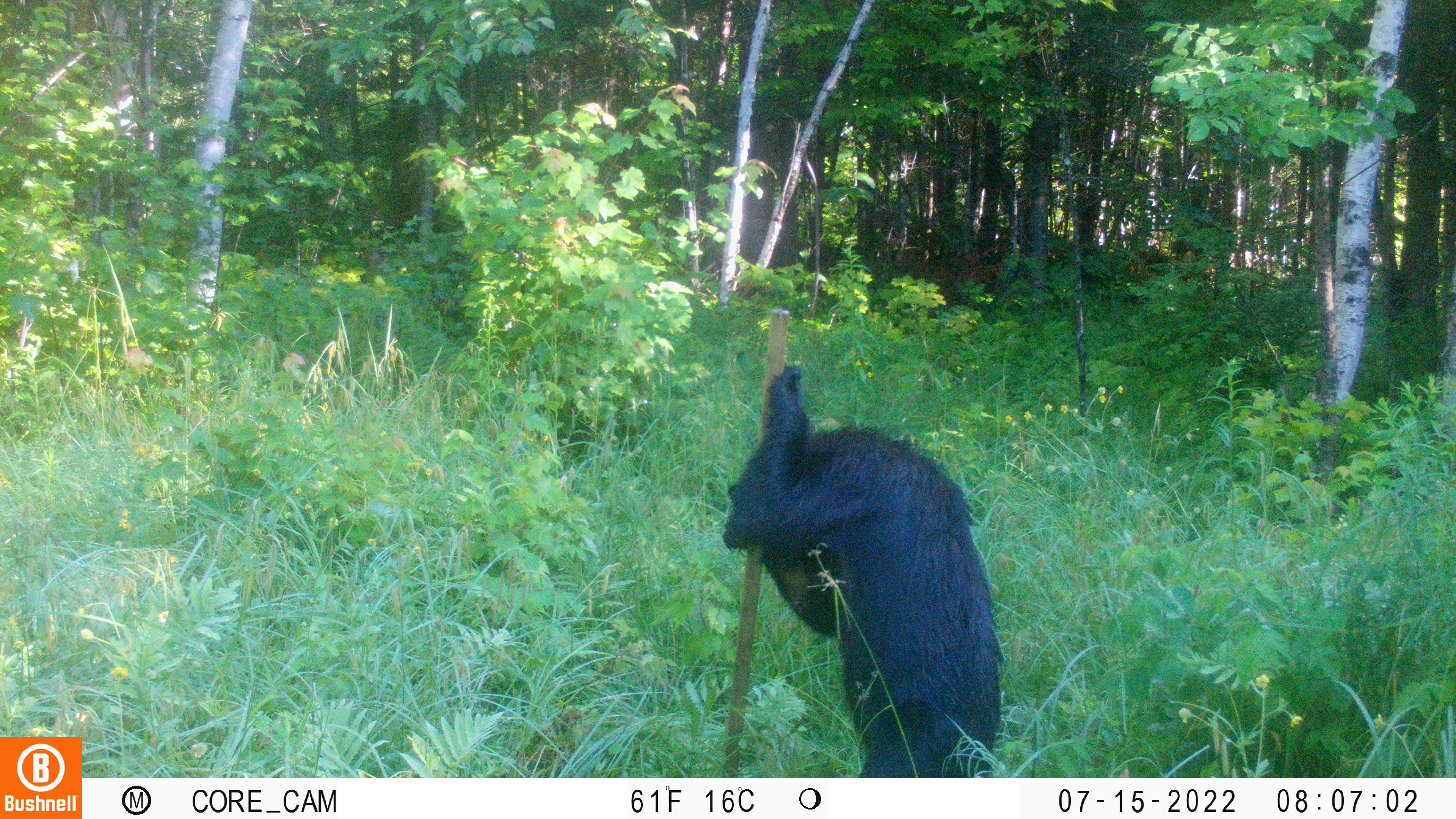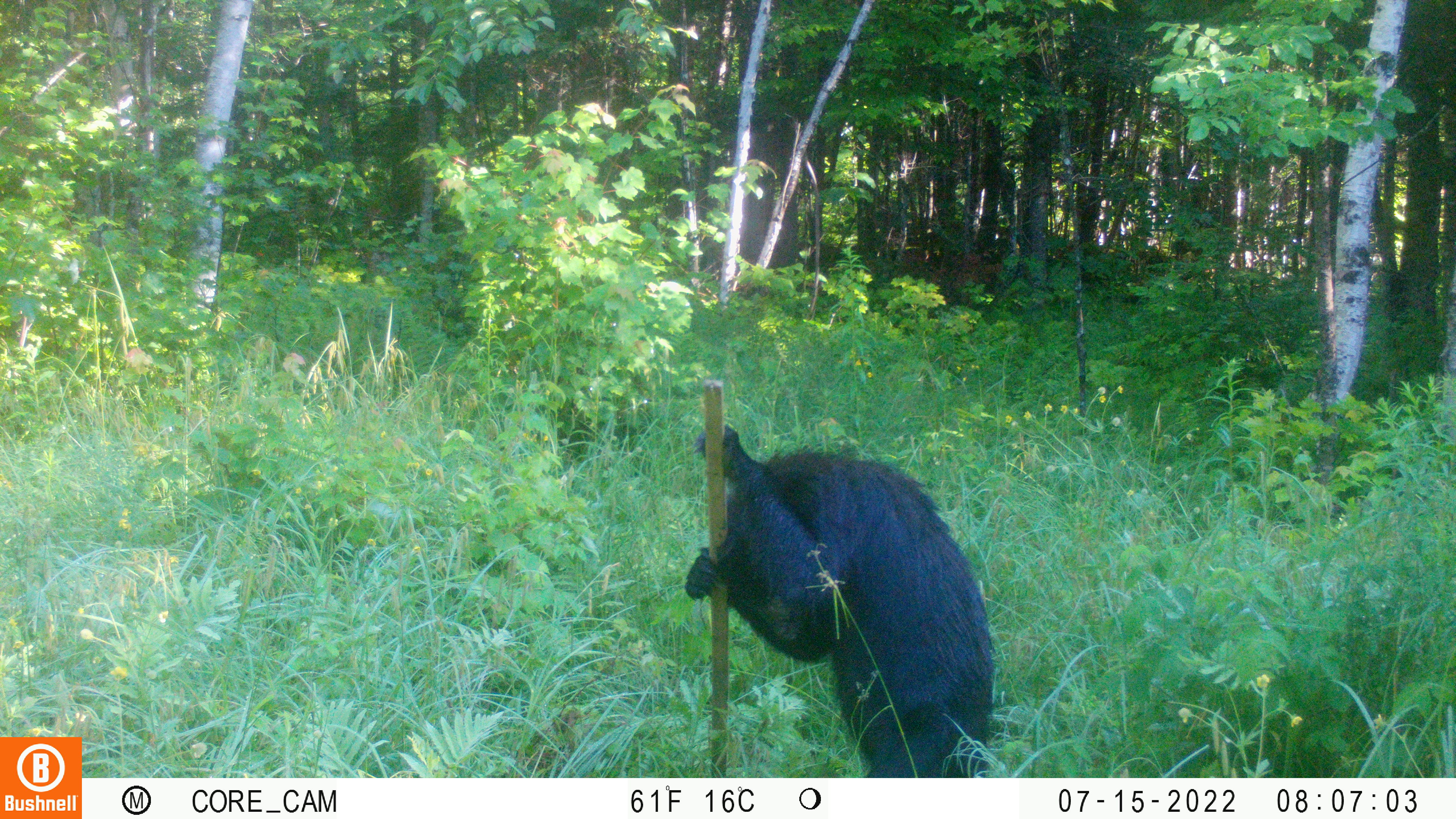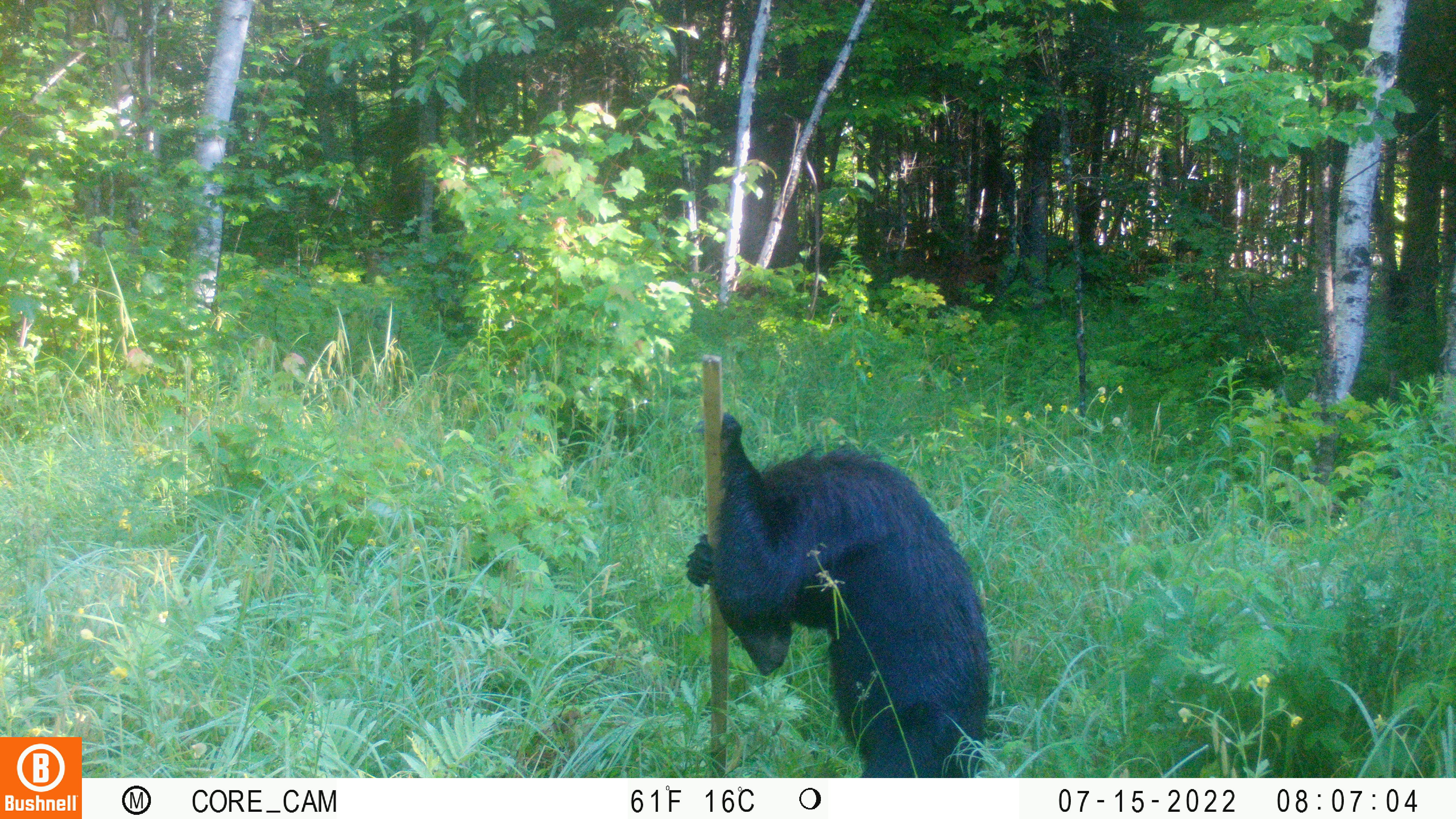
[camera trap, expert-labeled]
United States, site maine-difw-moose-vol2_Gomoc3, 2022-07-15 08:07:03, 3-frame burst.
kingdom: Animalia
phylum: Chordata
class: Mammalia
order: Carnivora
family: Ursidae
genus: Ursus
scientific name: Ursus americanus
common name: black bear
Black bear (Ursus americanus).